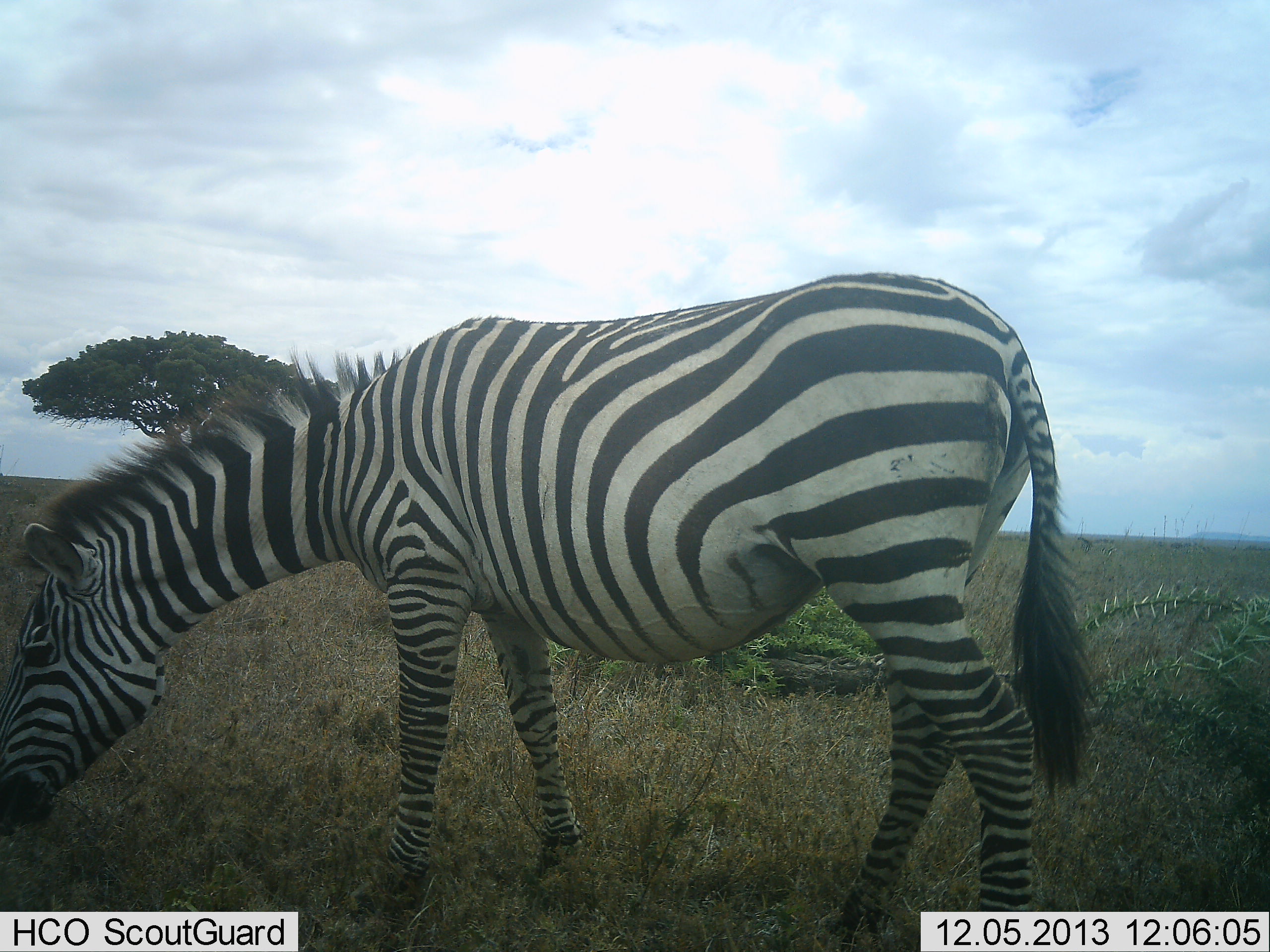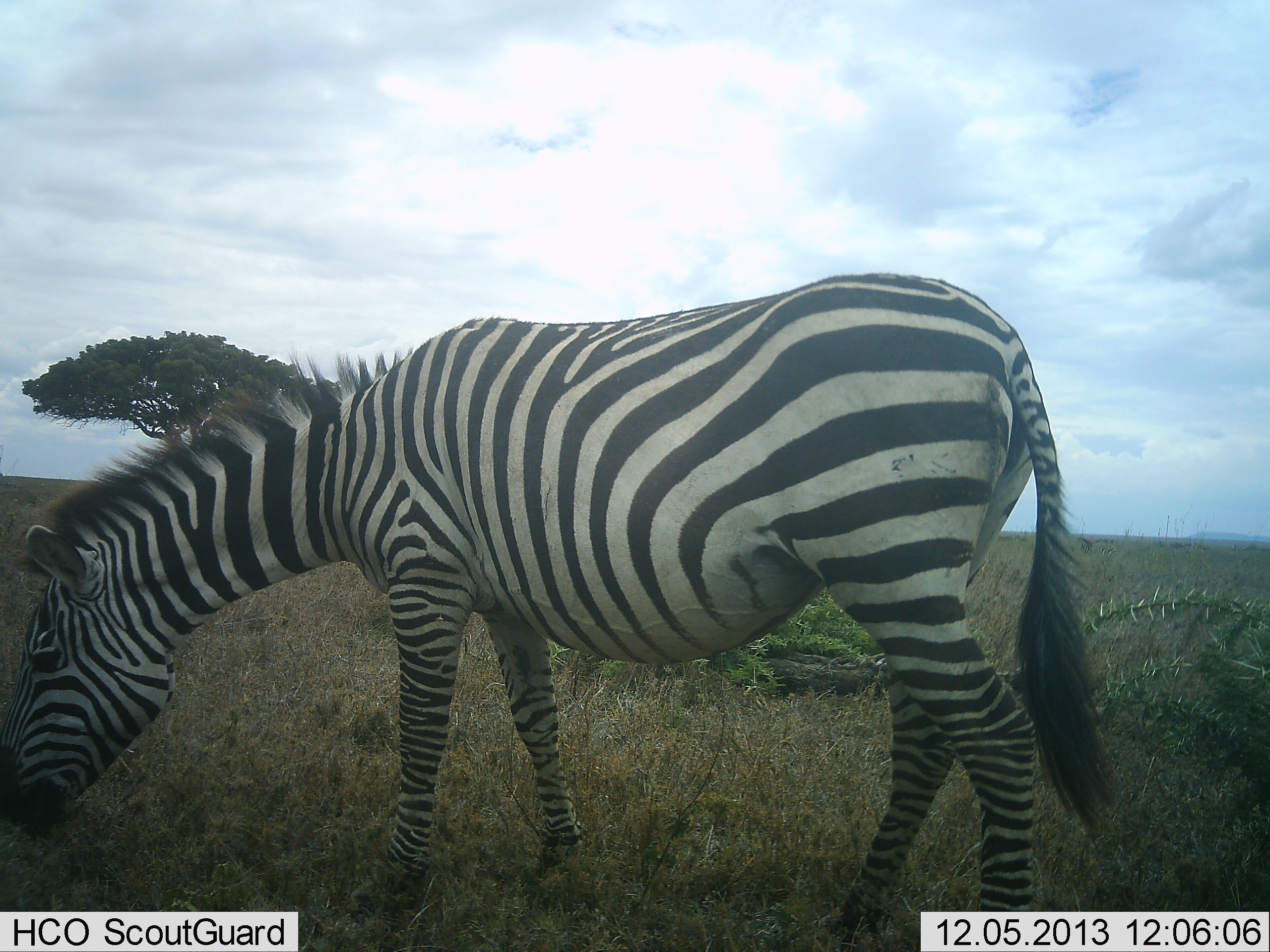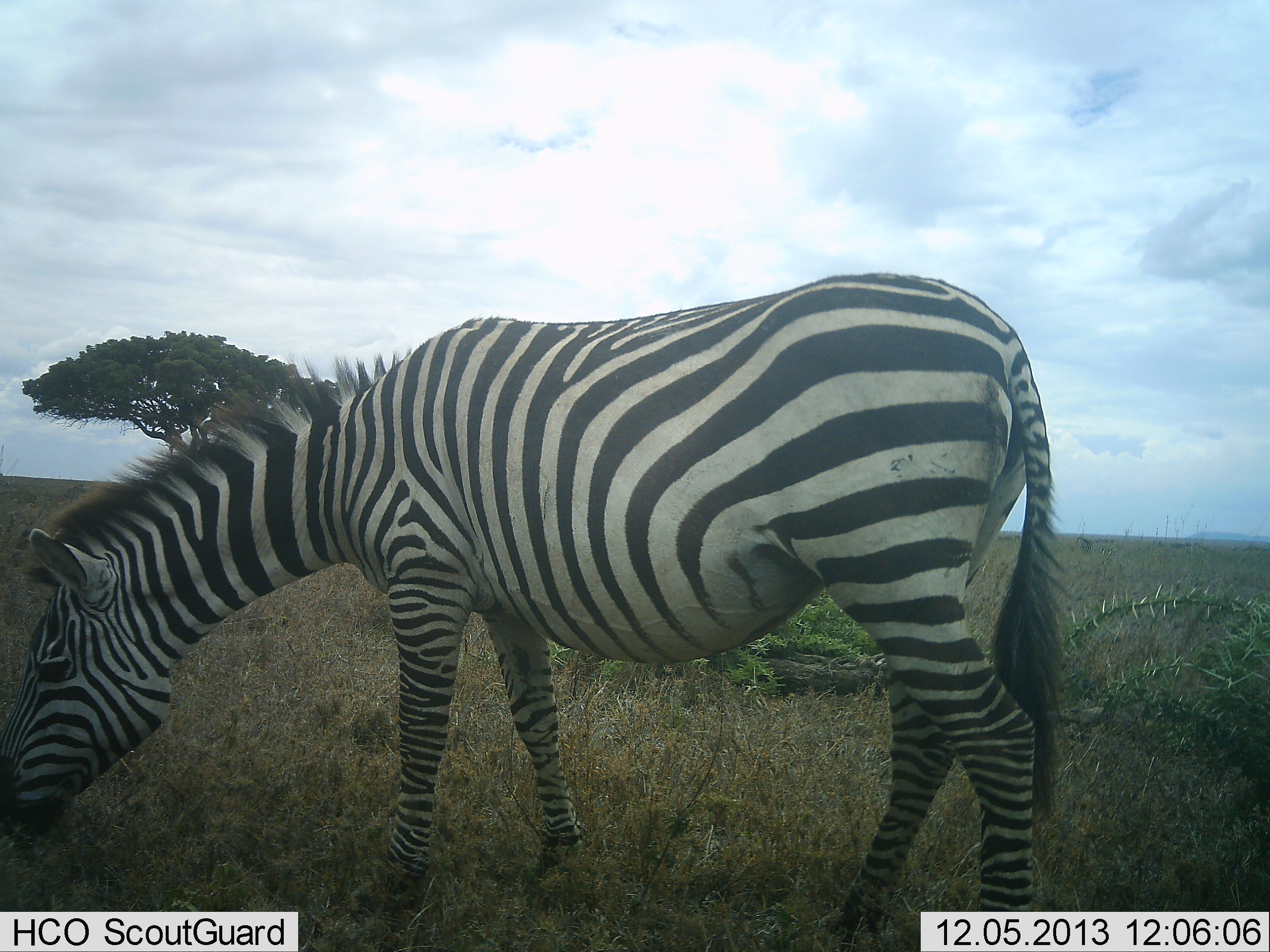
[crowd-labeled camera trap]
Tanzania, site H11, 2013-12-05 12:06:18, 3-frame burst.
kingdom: Animalia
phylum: Chordata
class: Mammalia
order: Perissodactyla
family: Equidae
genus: Equus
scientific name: Equus quagga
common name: plains zebra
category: zebra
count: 1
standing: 30%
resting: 0%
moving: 0%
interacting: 0%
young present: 0%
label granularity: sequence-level